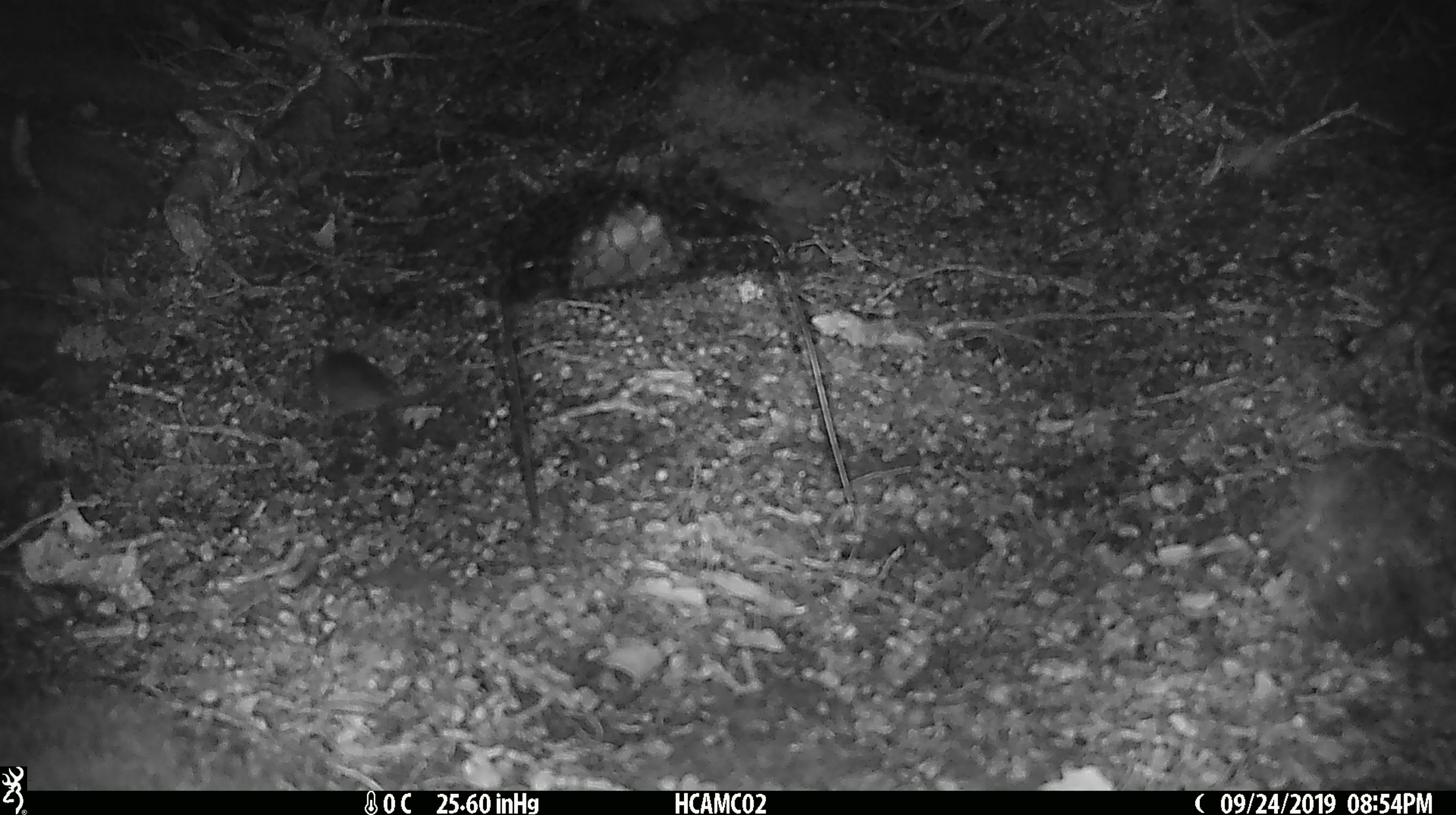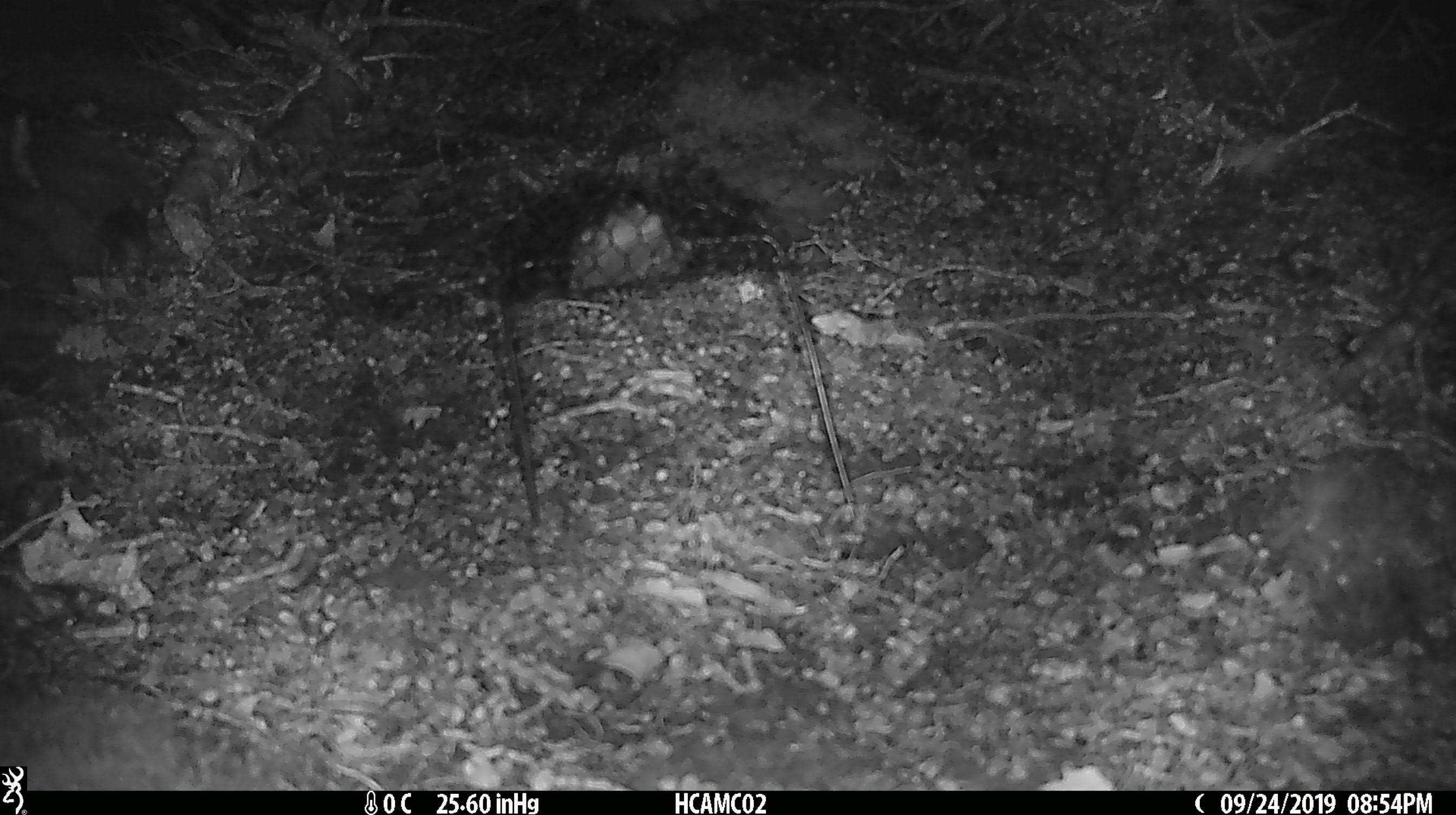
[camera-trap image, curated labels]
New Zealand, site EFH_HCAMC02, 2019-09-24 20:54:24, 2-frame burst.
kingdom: Animalia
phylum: Chordata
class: Mammalia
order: Rodentia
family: Muridae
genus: Mus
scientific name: Mus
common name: mouse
Mouse (Mus).